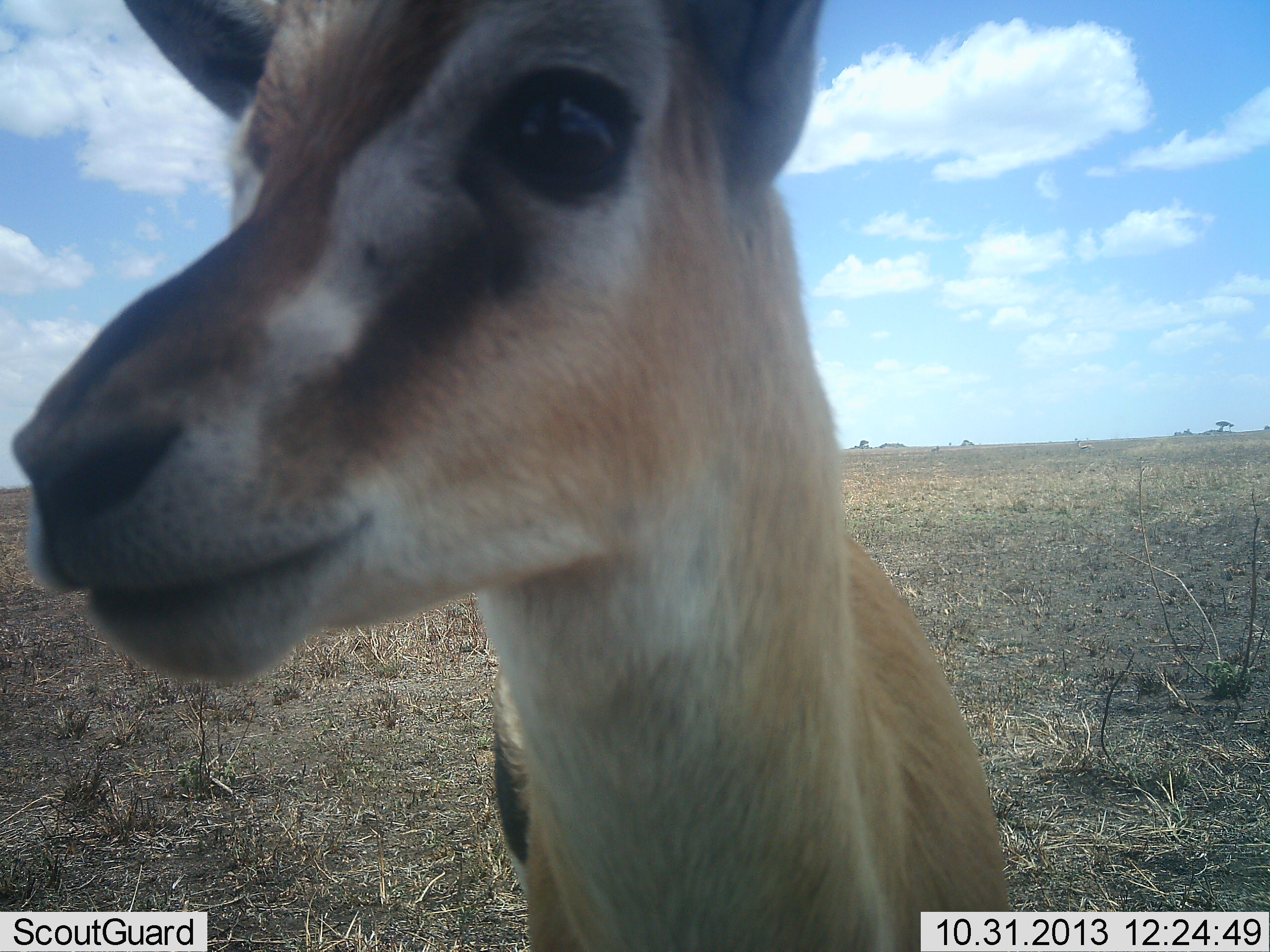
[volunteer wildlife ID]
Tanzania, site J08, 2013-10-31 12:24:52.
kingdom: Animalia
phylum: Chordata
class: Mammalia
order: Artiodactyla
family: Bovidae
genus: Eudorcas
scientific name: Eudorcas thomsonii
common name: thomson's gazelle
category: gazellethomsons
Gazellethomsons (thomson's gazelle) (Eudorcas thomsonii), count 1. Behavior (volunteer vote fractions): standing 96%, resting 0%, moving 0%, interacting 8%. Young present (vote fraction): 0%. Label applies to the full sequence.